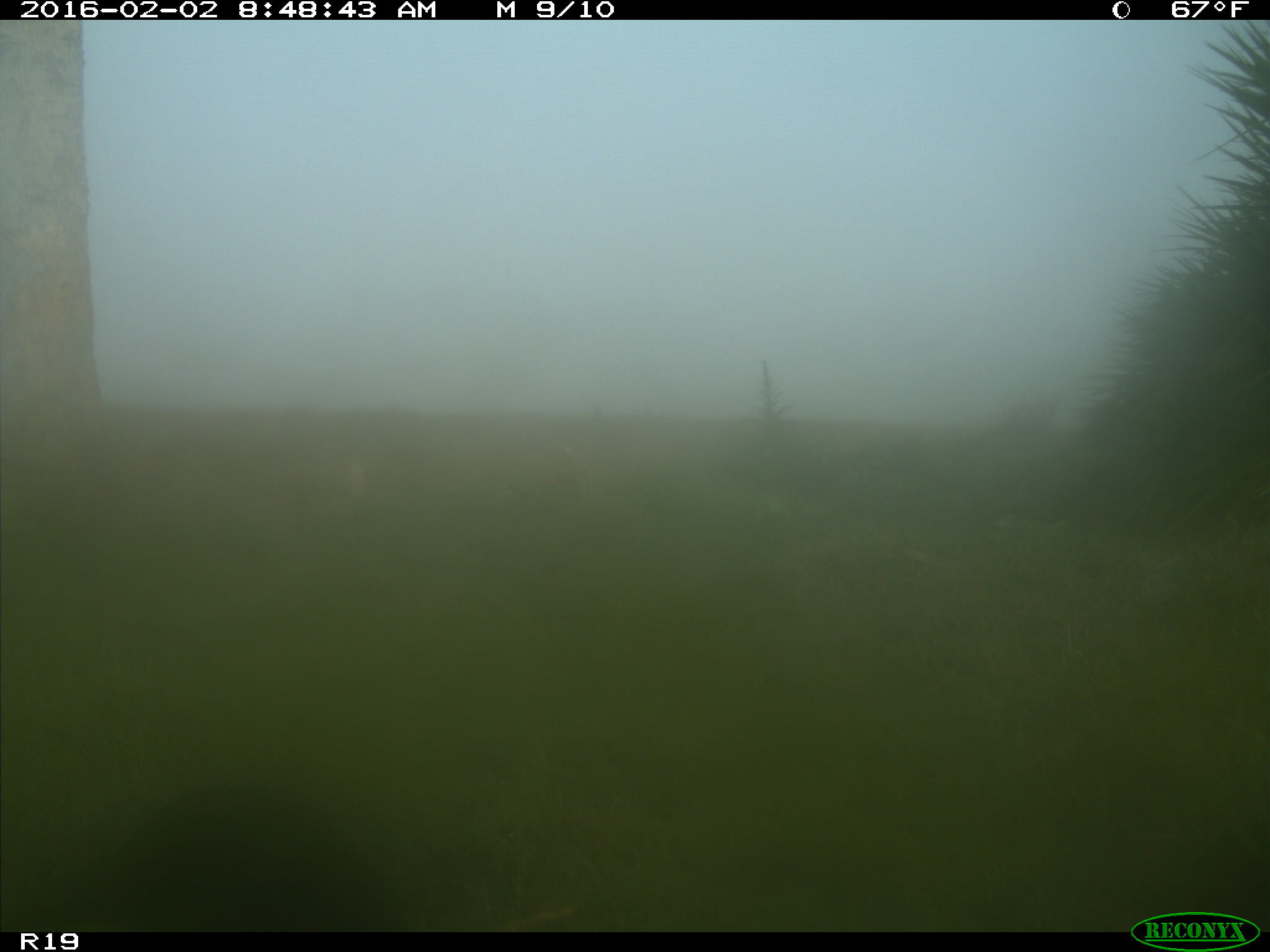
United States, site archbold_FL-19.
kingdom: Animalia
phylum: Chordata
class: Aves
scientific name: Aves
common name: birds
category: unidentified bird